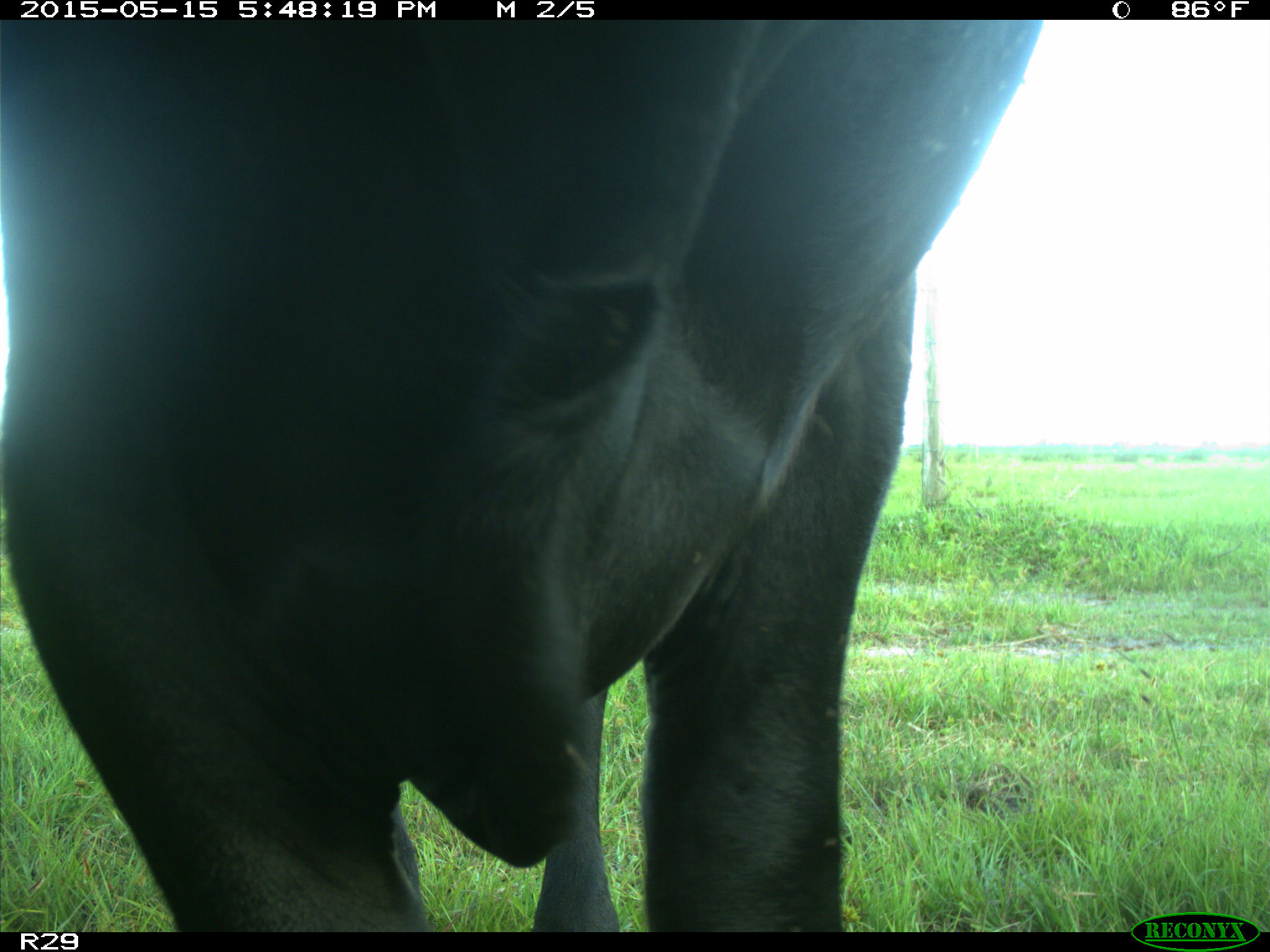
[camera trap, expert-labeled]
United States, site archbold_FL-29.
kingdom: Animalia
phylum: Chordata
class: Mammalia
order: Artiodactyla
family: Bovidae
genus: Bos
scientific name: Bos taurus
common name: domestic cow